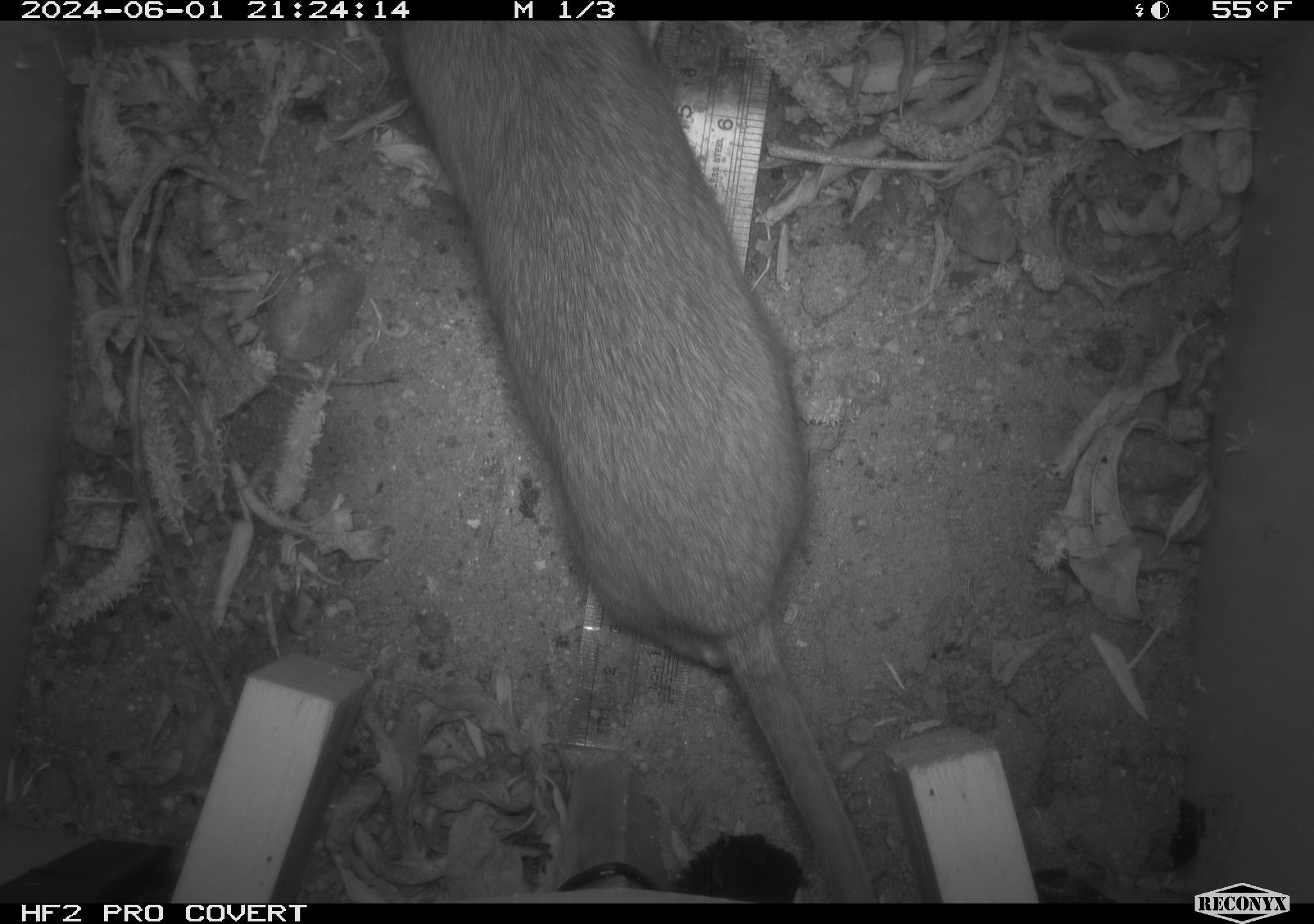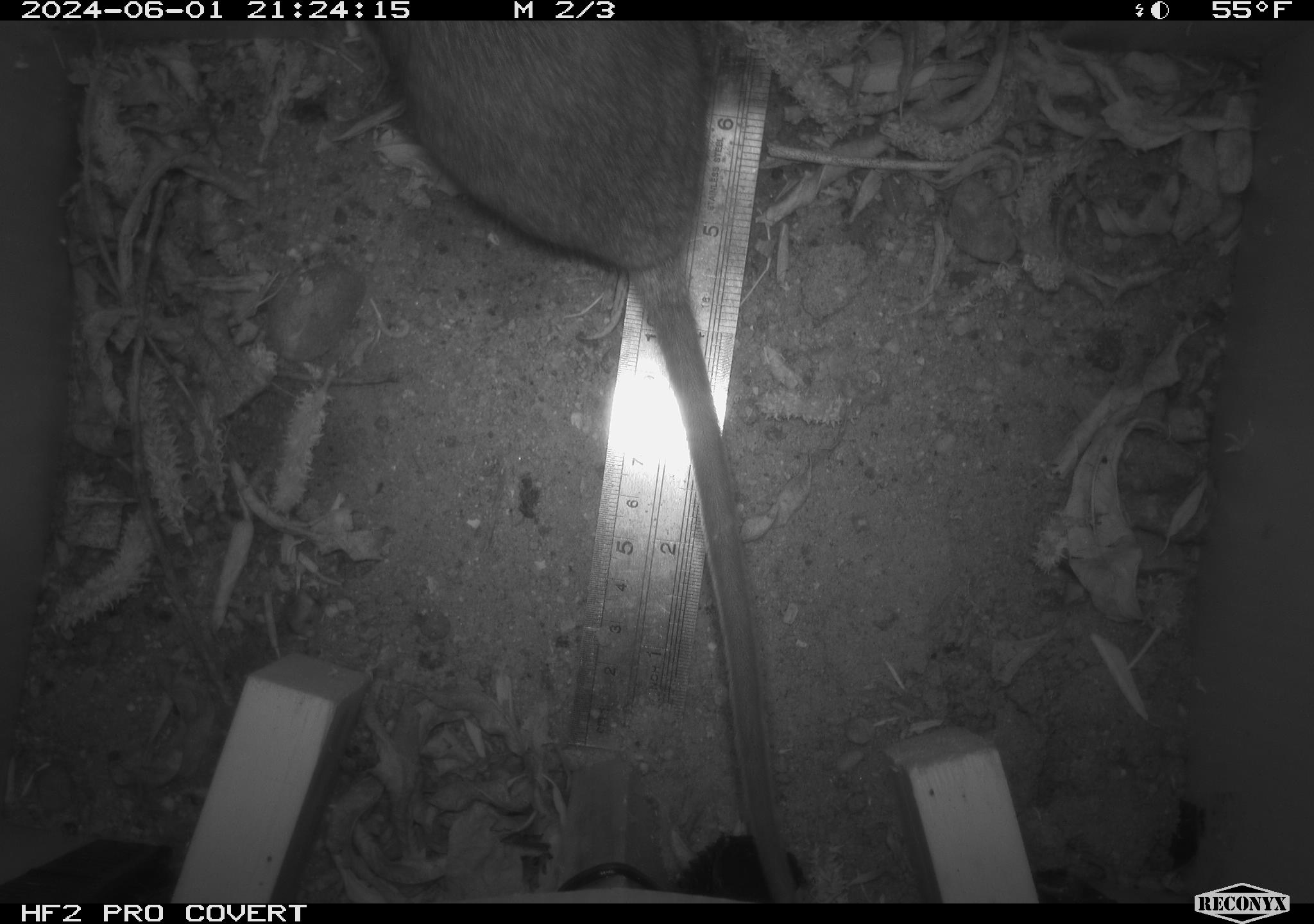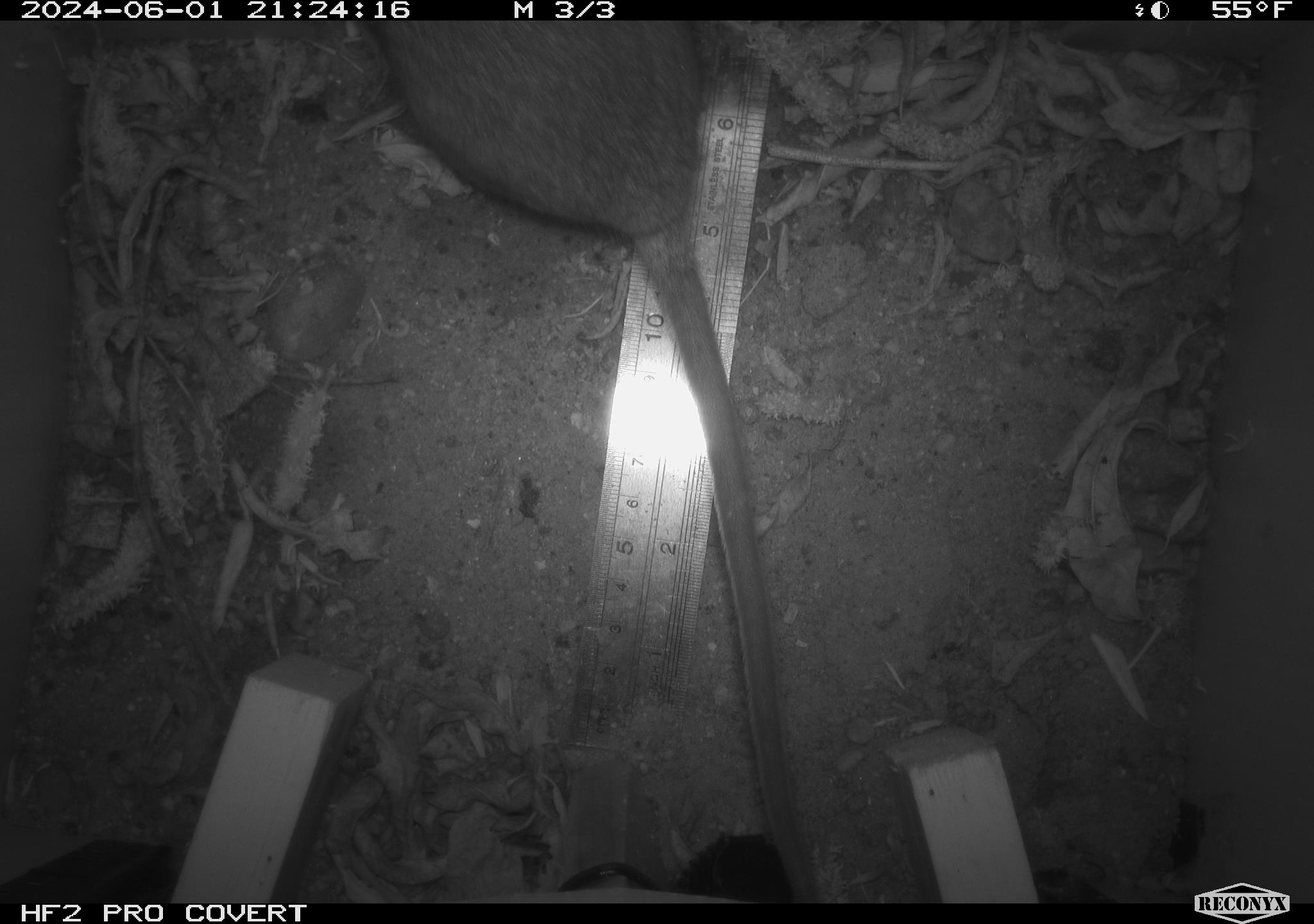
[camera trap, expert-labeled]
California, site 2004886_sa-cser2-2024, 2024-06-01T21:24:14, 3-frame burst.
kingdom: Animalia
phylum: Chordata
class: Mammalia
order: Rodentia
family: Muridae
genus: Rattus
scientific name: Rattus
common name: rat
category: rattus species